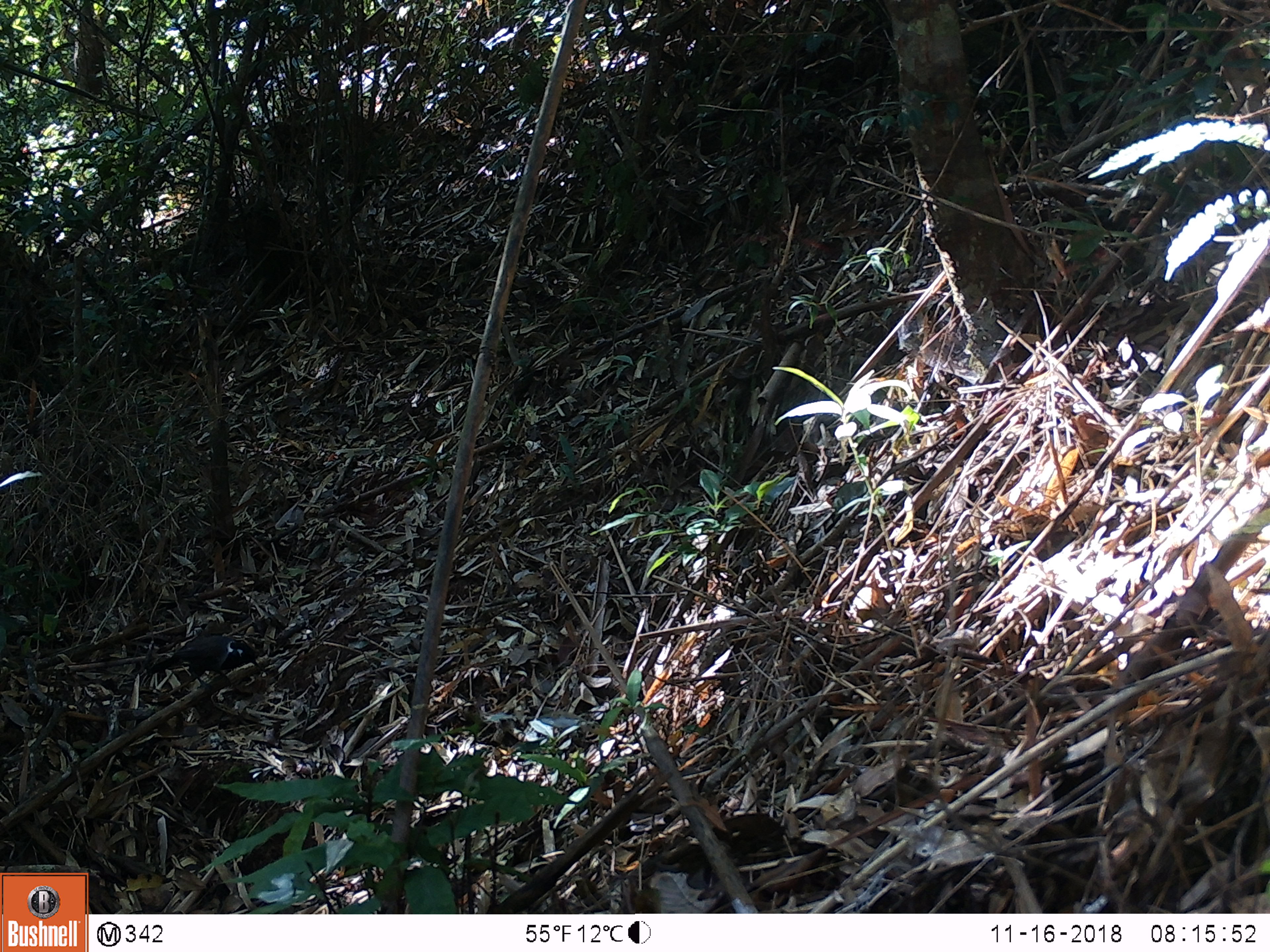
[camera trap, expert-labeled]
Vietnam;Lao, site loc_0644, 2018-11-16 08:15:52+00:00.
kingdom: Animalia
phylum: Chordata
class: Aves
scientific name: Aves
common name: bird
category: unidentified bird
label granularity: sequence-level